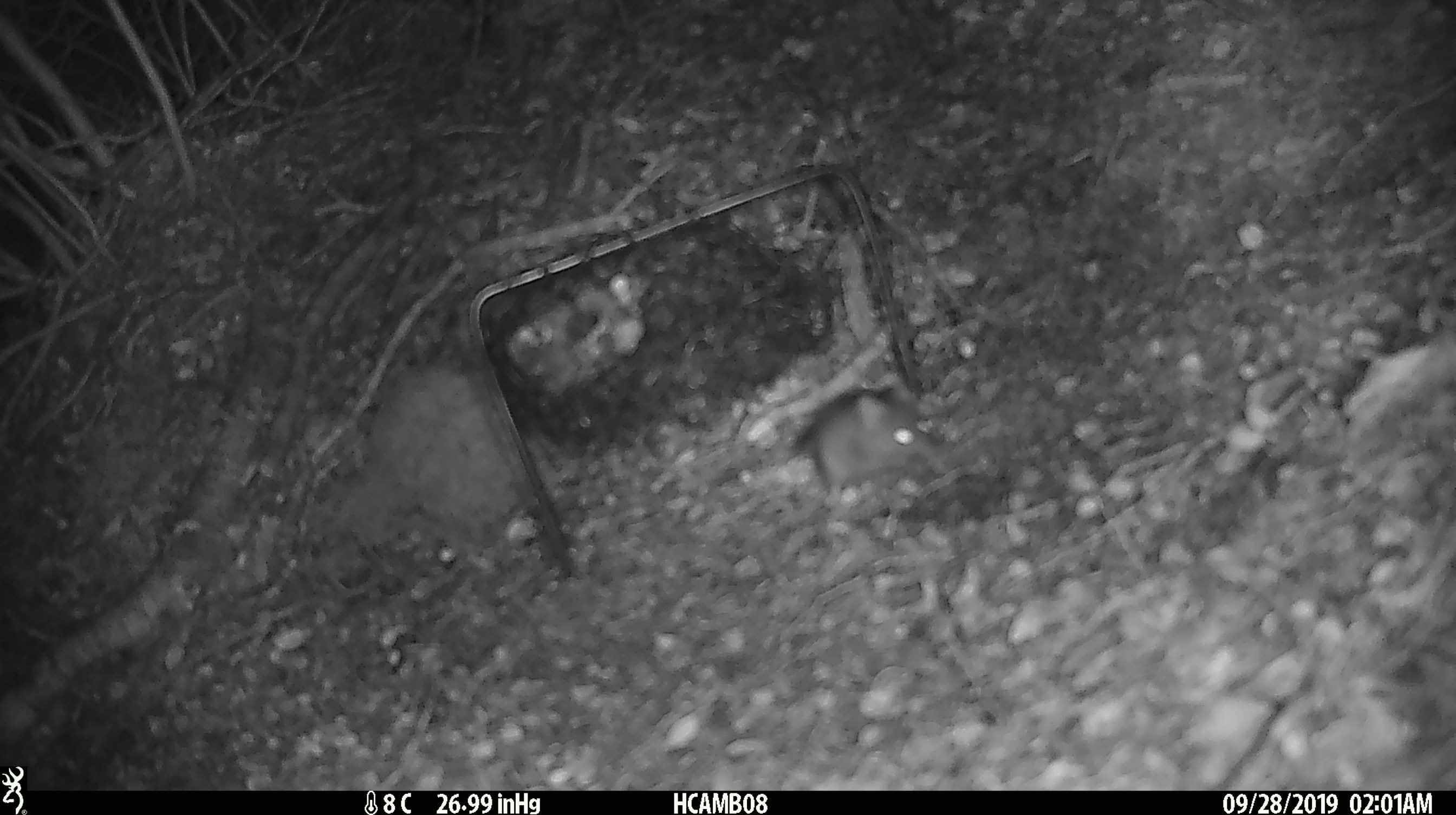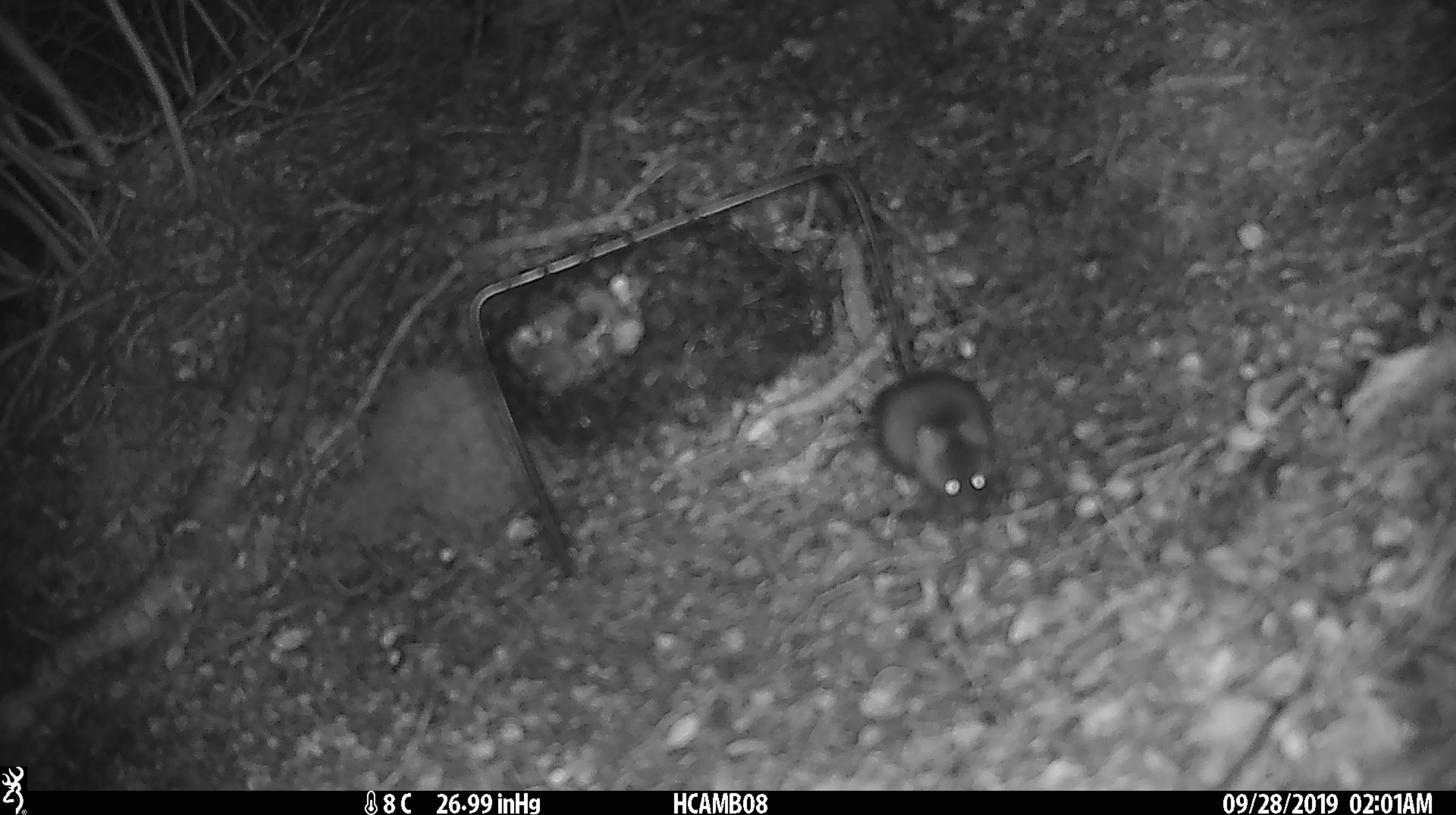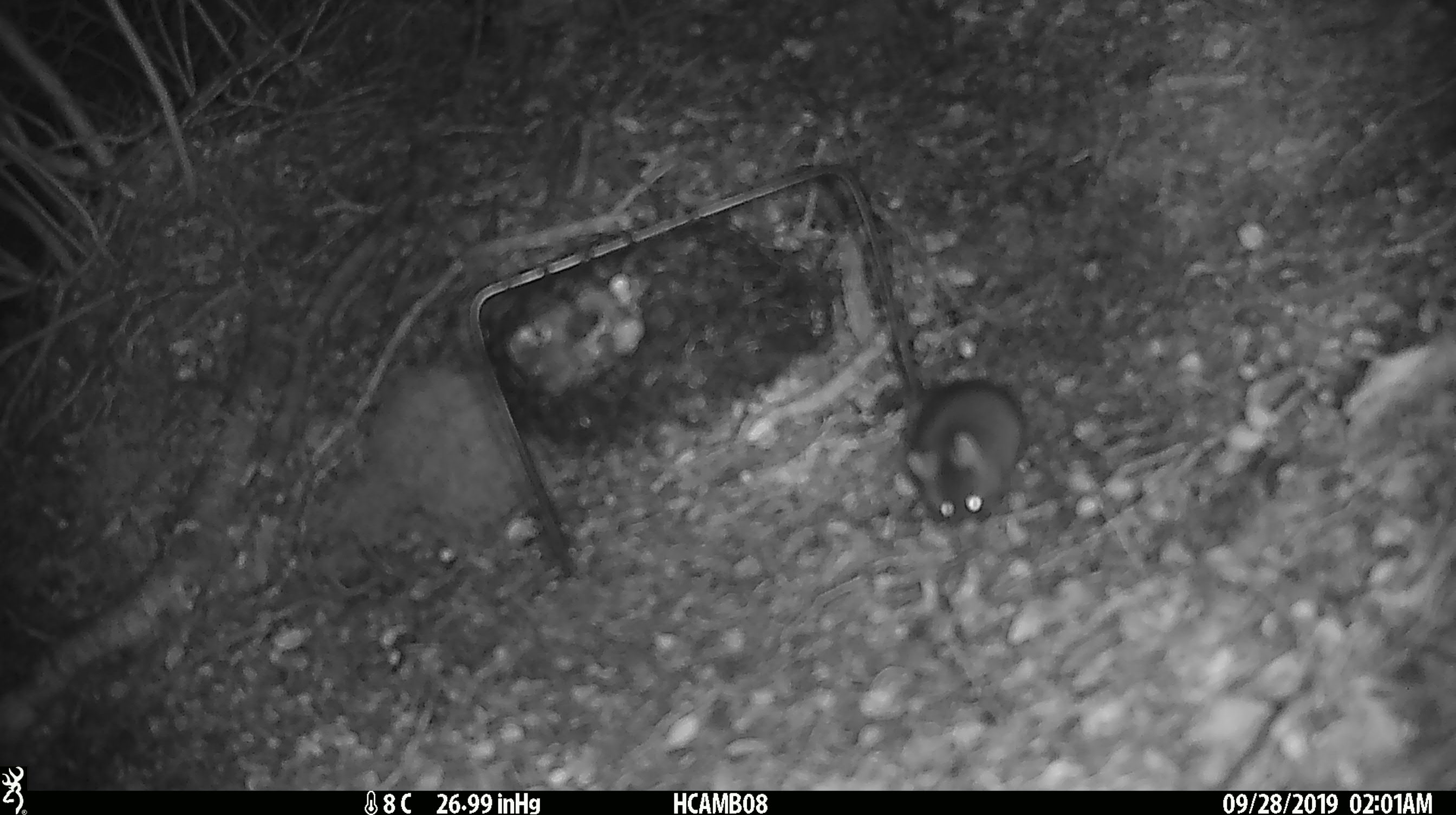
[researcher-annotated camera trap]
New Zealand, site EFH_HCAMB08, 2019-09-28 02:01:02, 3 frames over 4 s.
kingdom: Animalia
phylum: Chordata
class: Mammalia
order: Rodentia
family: Muridae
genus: Mus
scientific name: Mus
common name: mouse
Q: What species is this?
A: Mouse (Mus).